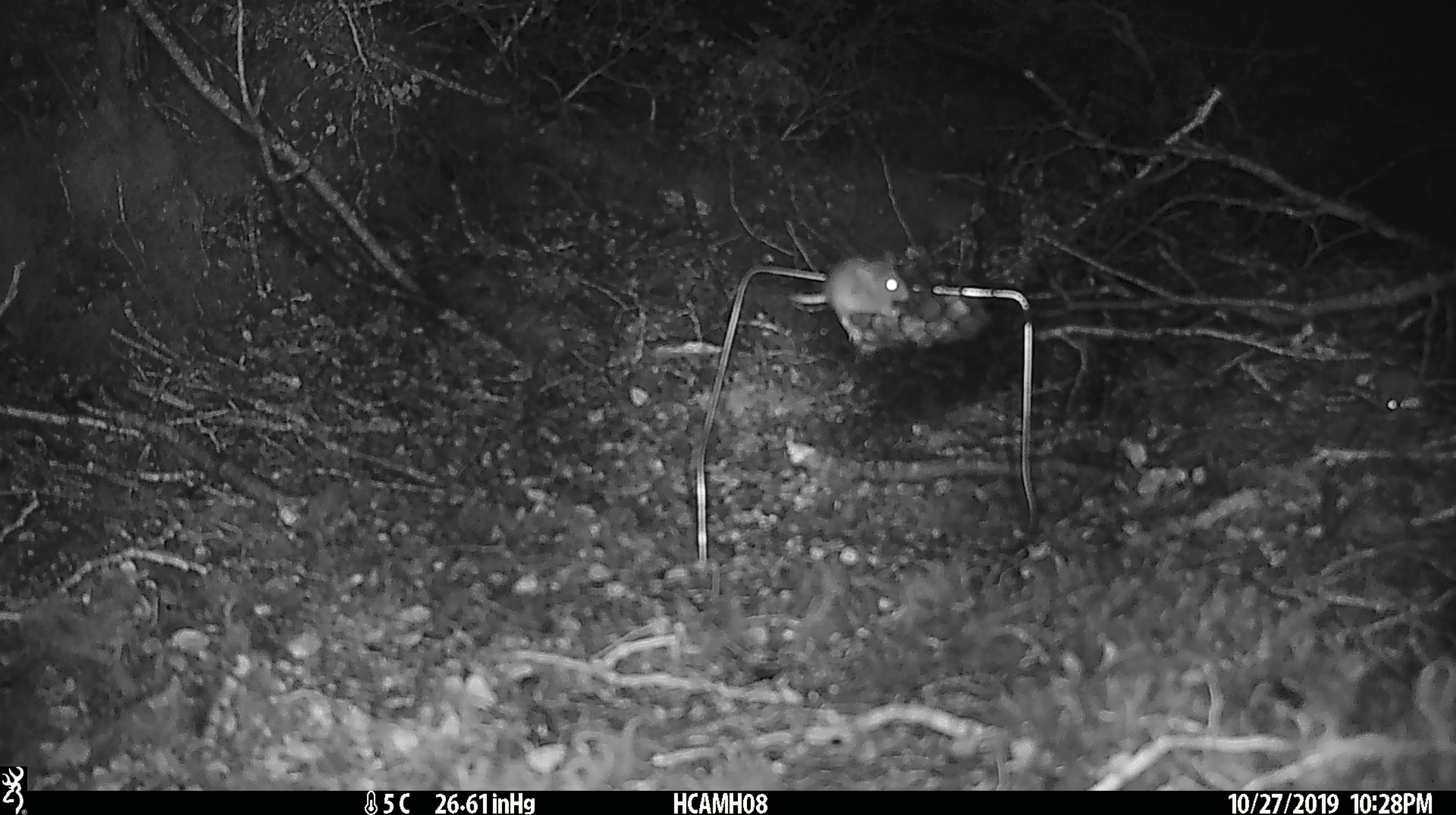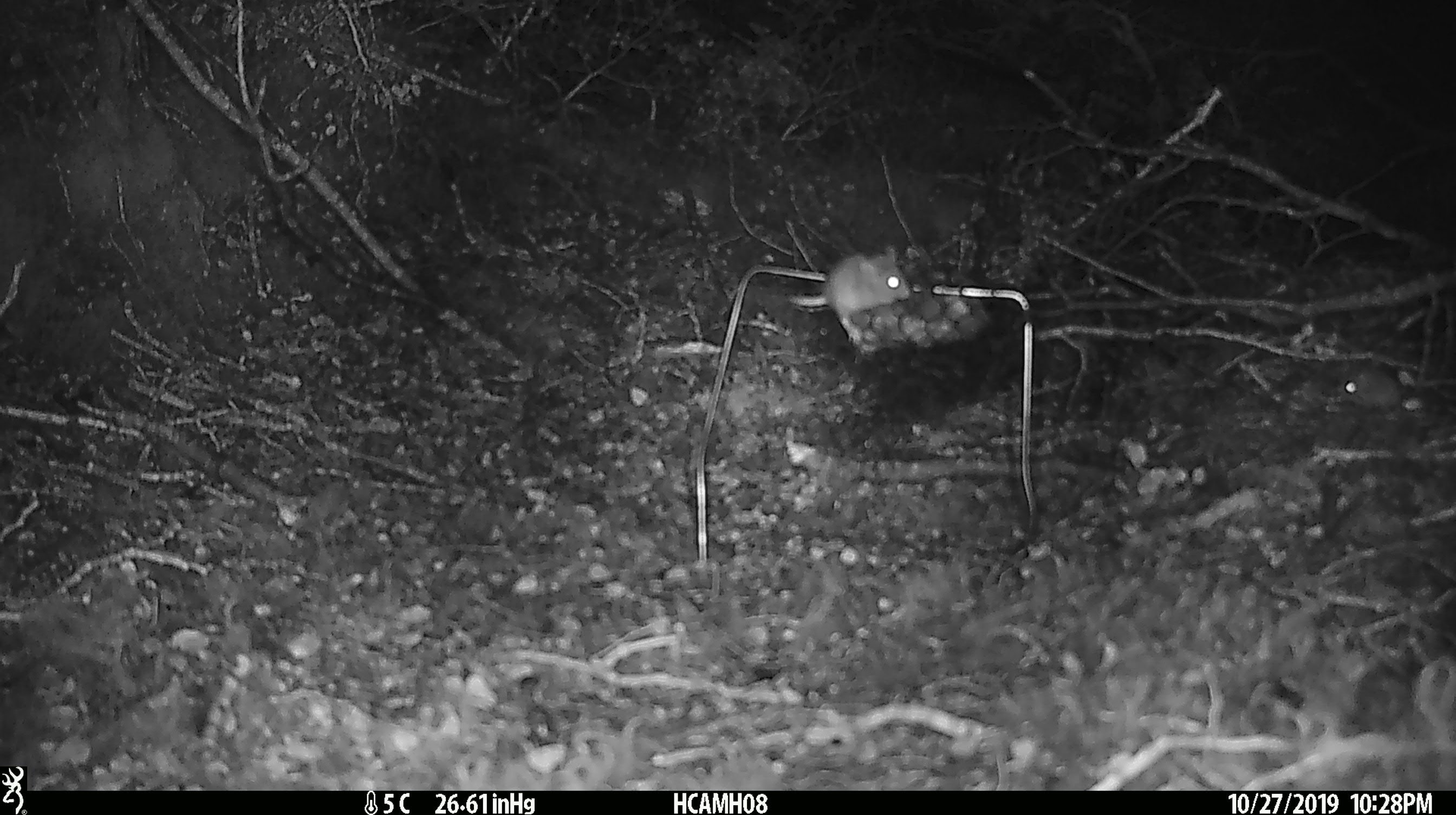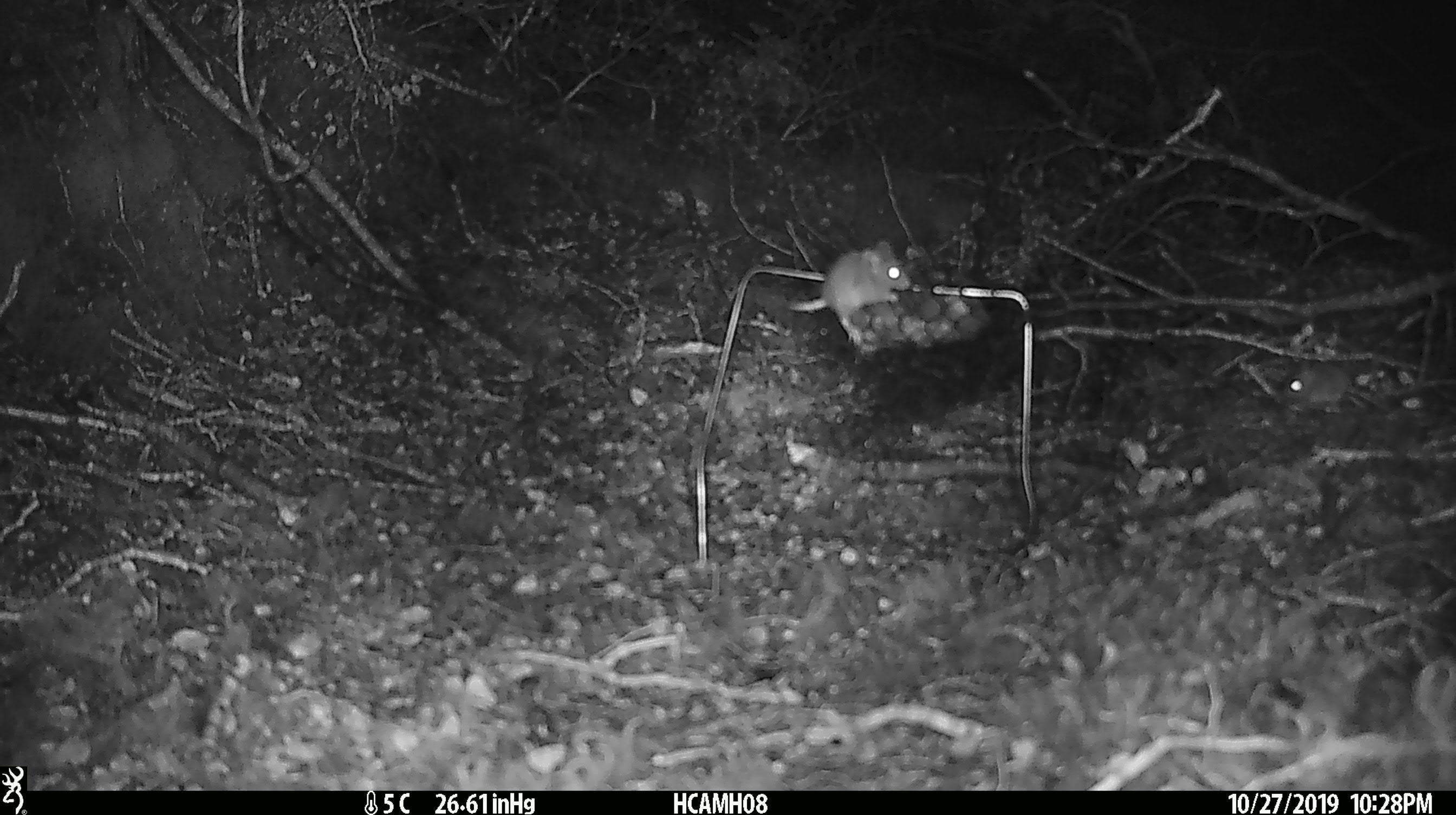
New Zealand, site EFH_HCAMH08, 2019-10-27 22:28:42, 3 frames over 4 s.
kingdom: Animalia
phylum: Chordata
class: Mammalia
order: Rodentia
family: Muridae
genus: Mus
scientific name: Mus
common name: mouse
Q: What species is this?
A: Mouse (Mus).